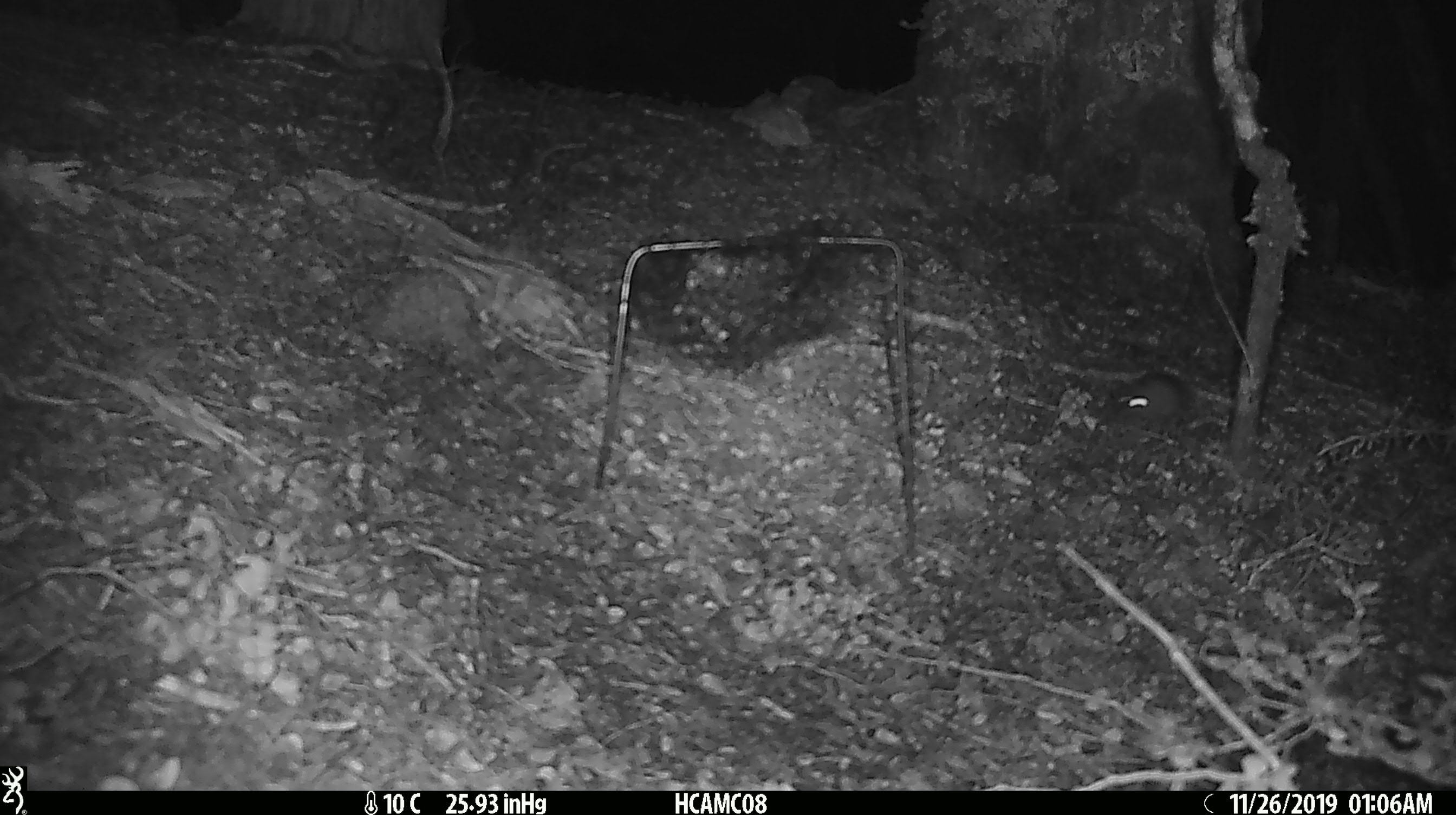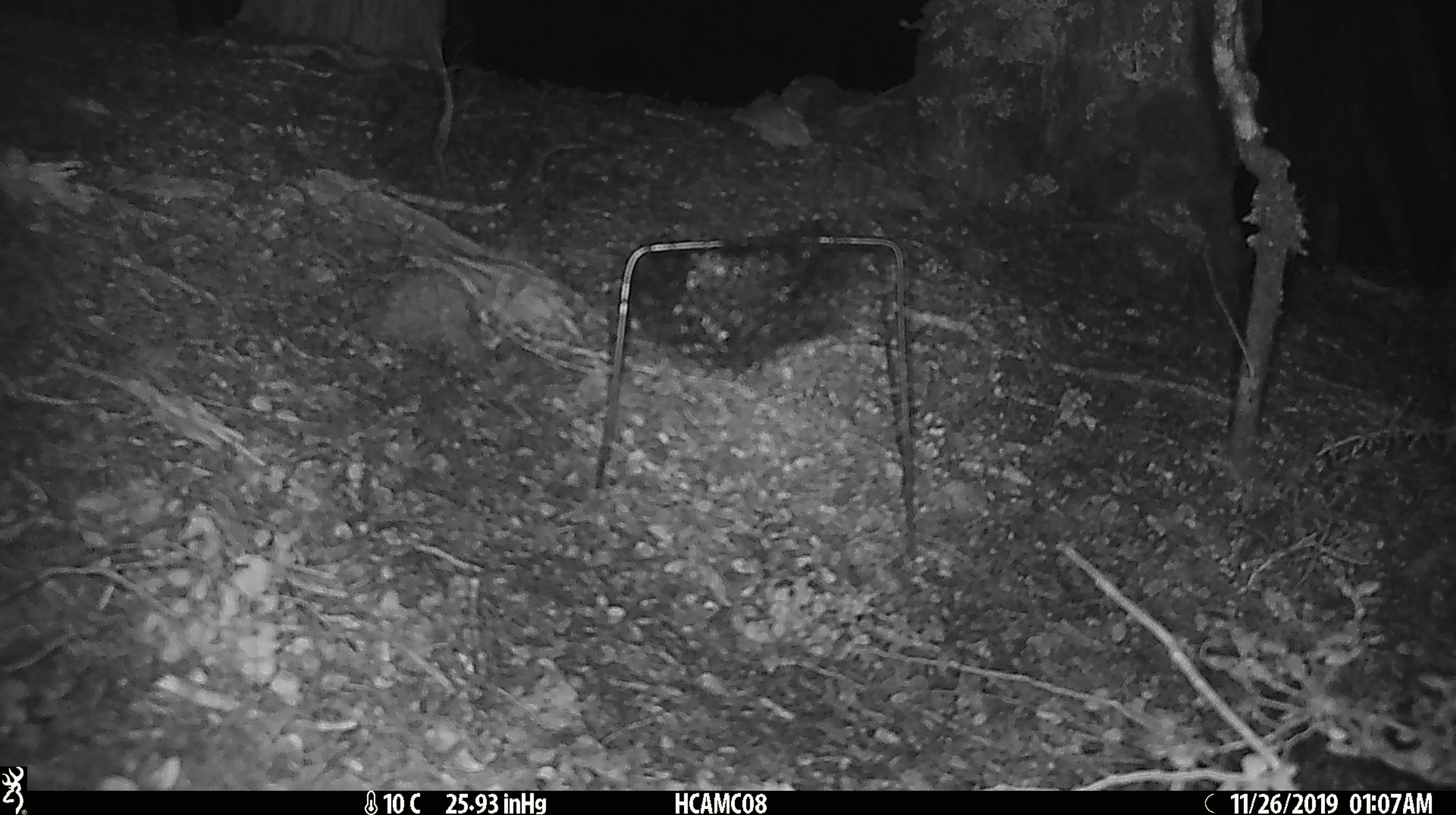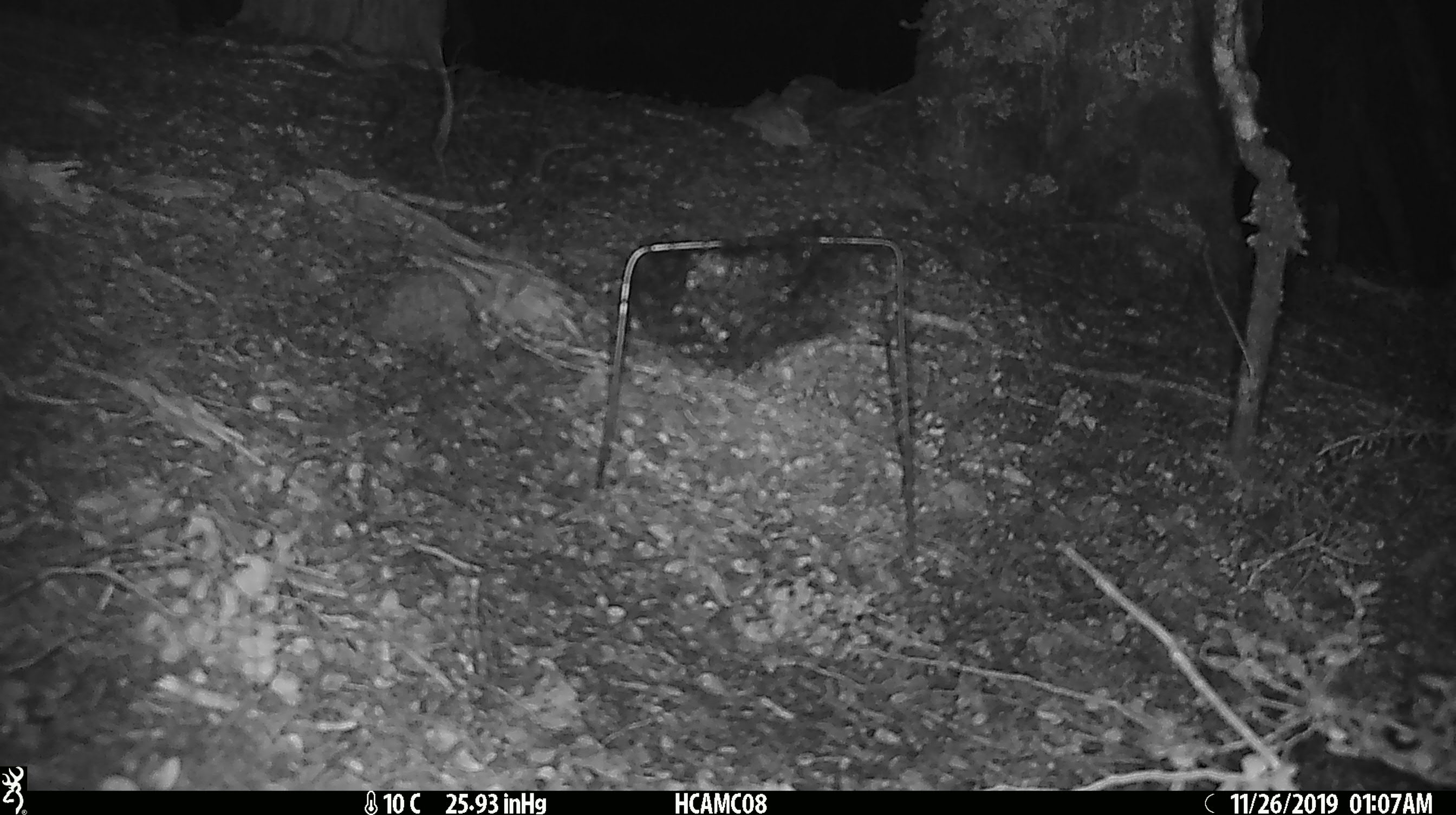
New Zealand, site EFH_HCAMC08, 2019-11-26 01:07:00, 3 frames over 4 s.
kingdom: Animalia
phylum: Chordata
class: Mammalia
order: Rodentia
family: Muridae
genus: Mus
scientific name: Mus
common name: mouse